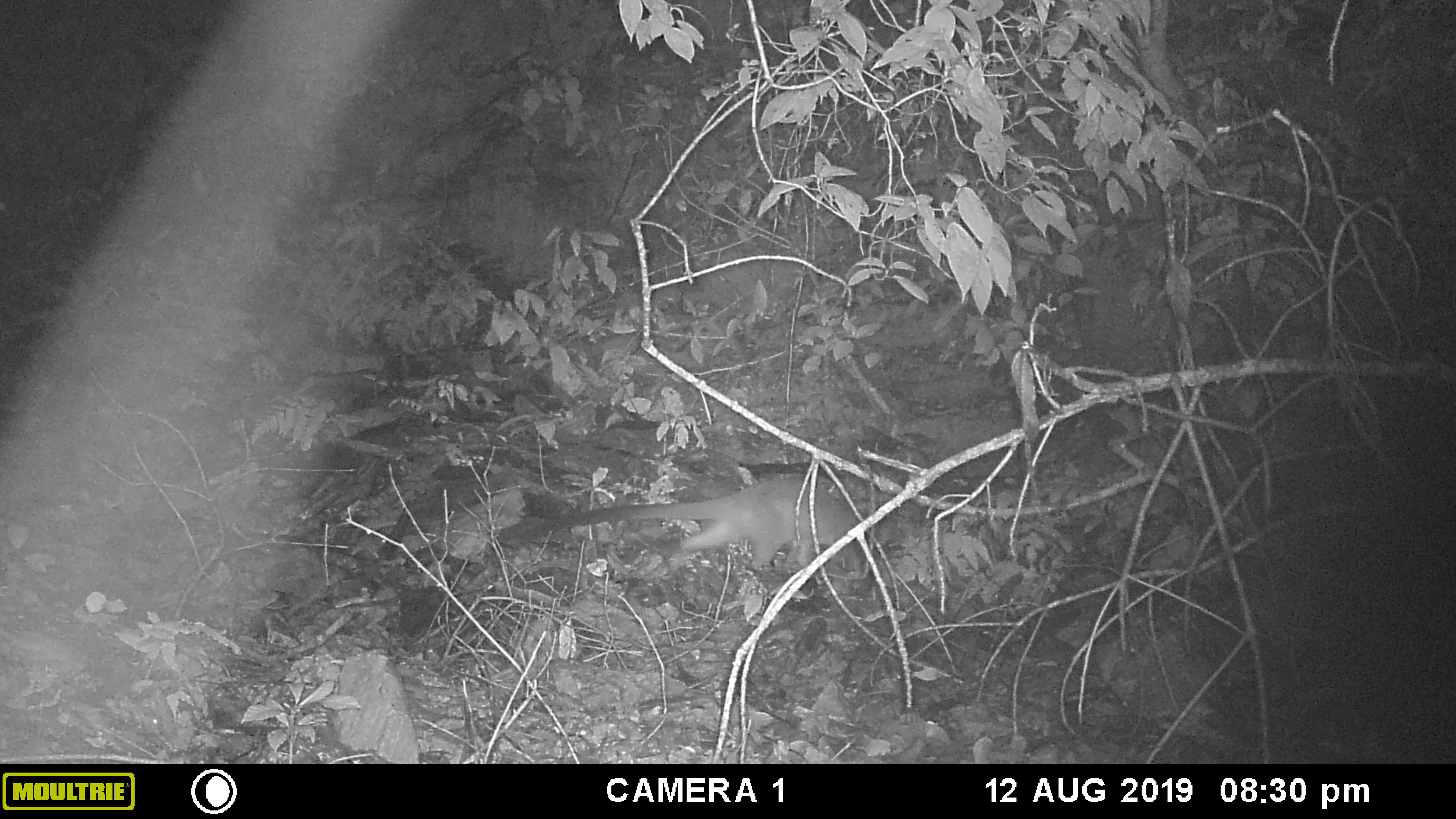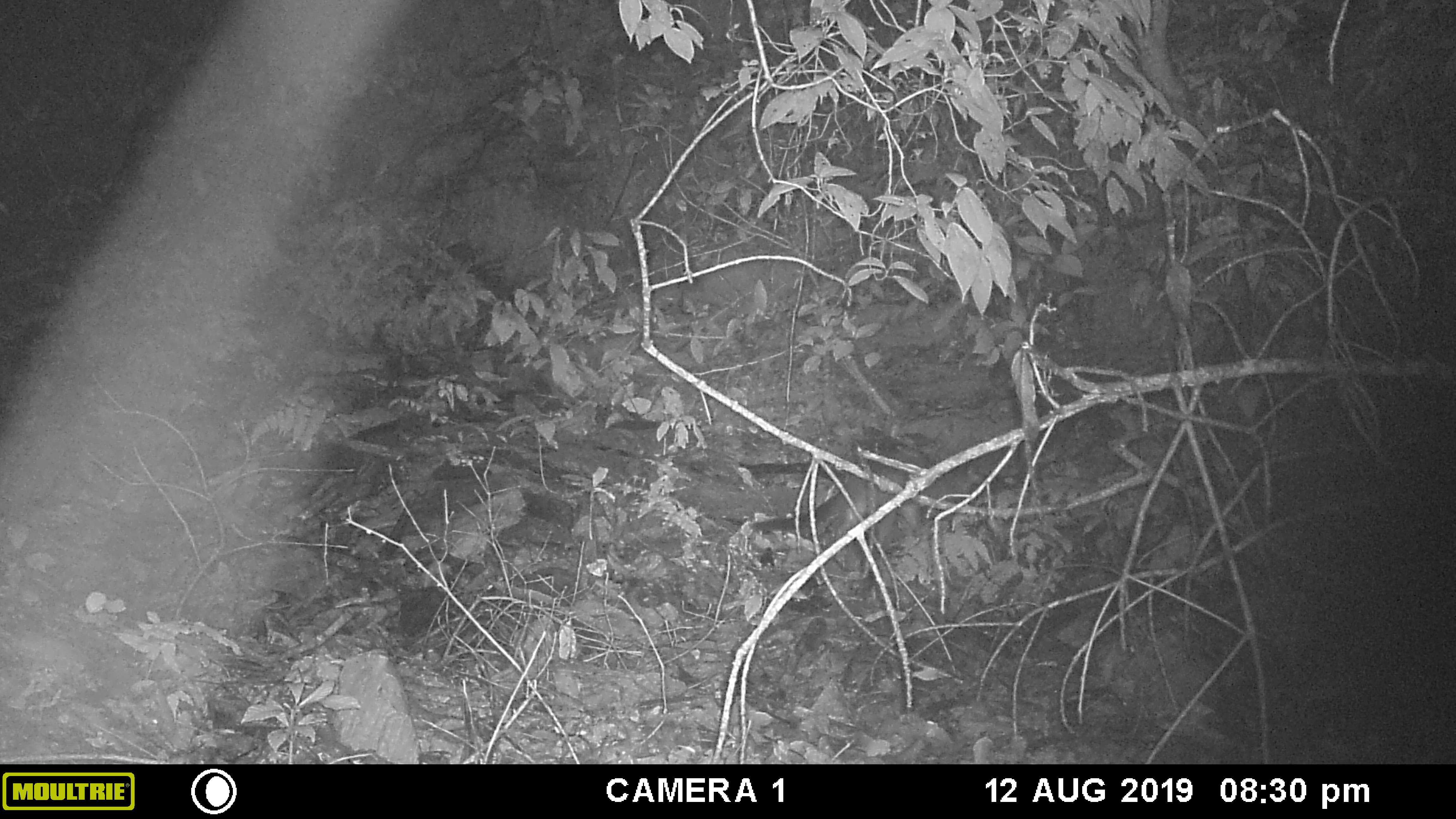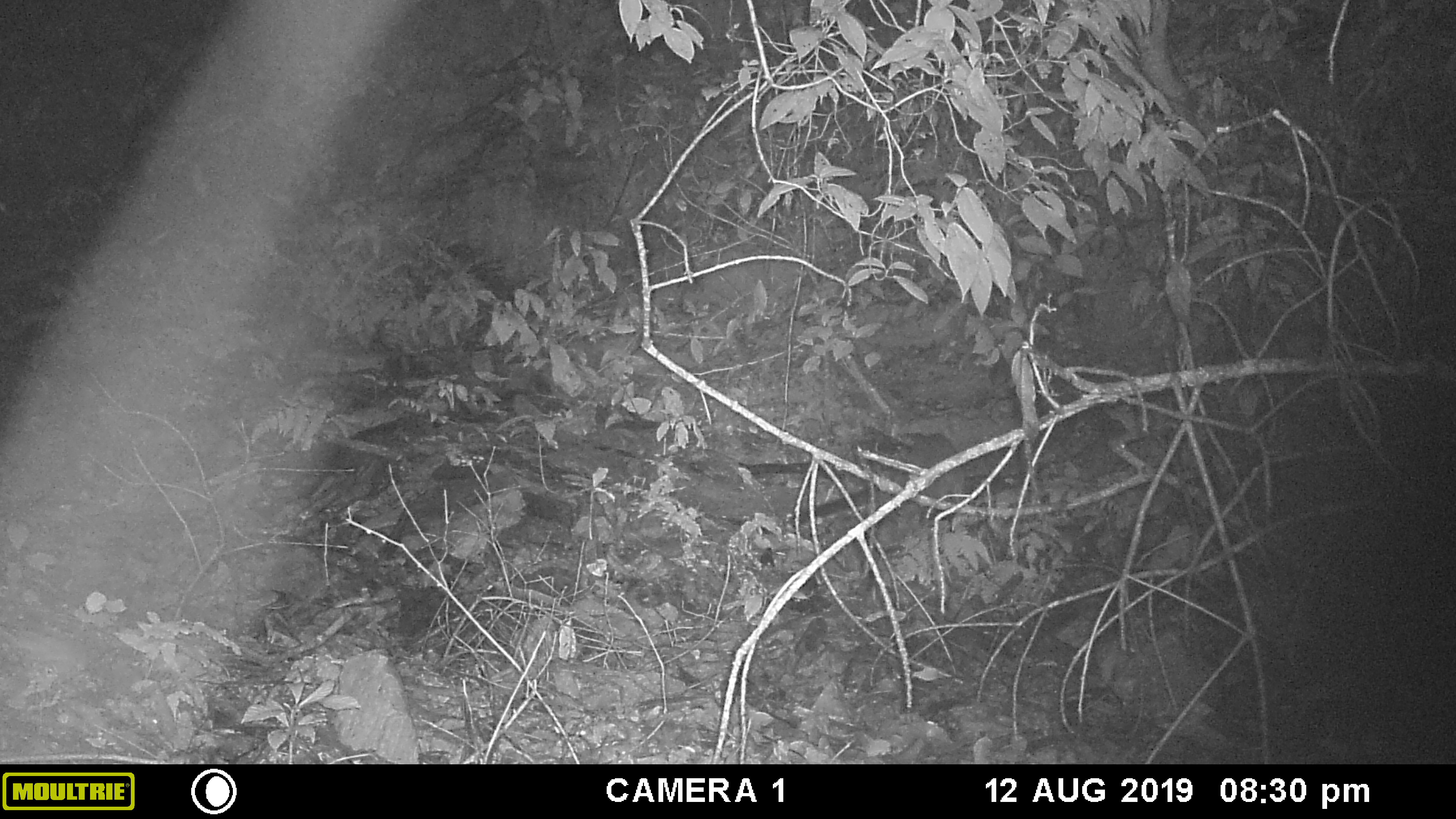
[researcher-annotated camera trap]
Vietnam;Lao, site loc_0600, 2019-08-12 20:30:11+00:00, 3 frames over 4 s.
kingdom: Animalia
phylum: Chordata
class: Mammalia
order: Carnivora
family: Viverridae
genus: Paguma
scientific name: Paguma larvata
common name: masked palm civet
Masked palm civet (Paguma larvata). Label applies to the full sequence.